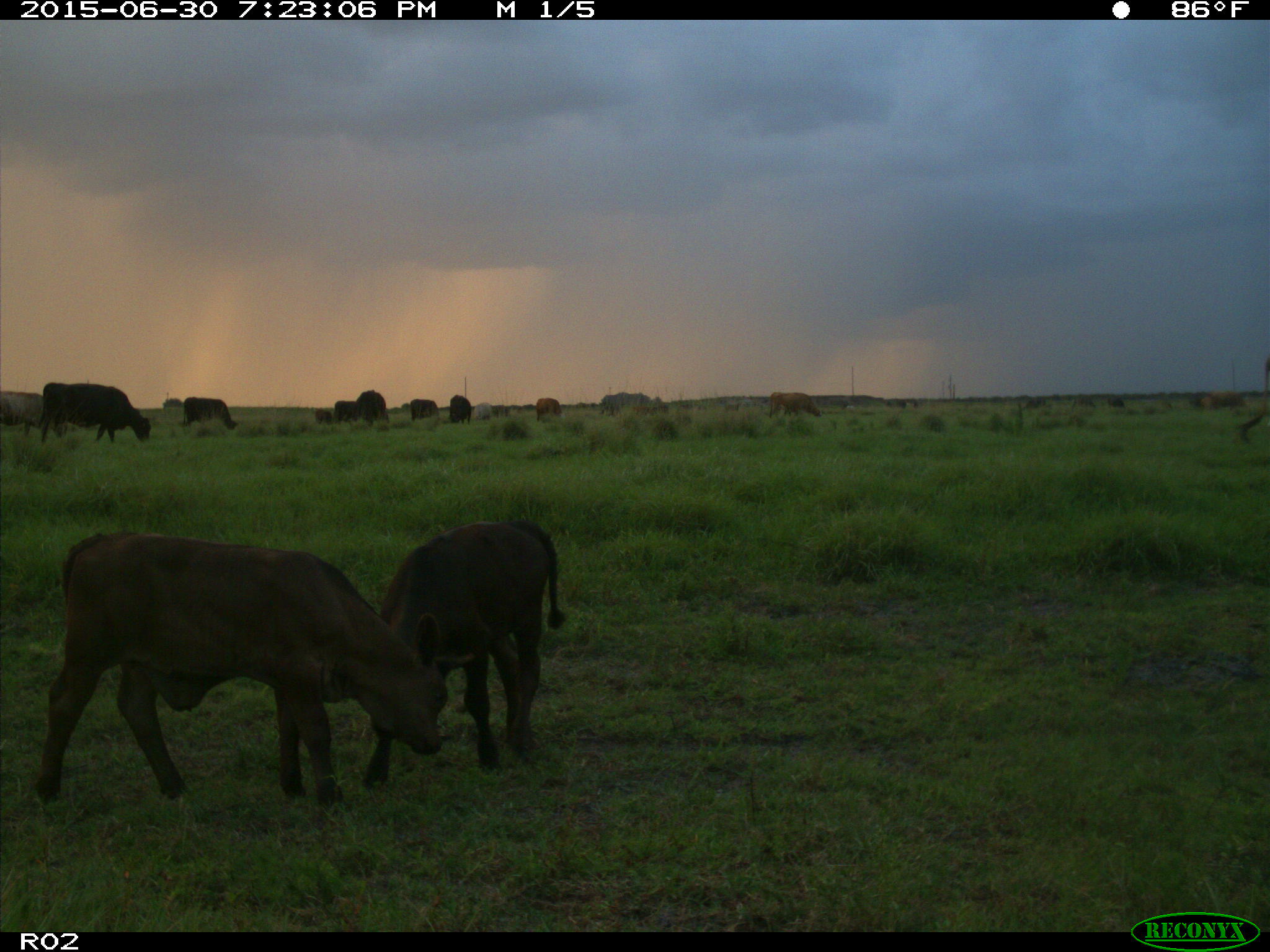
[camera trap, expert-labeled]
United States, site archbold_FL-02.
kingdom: Animalia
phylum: Chordata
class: Mammalia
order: Artiodactyla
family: Bovidae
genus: Bos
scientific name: Bos taurus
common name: domestic cow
Bos taurus (domestic cow).